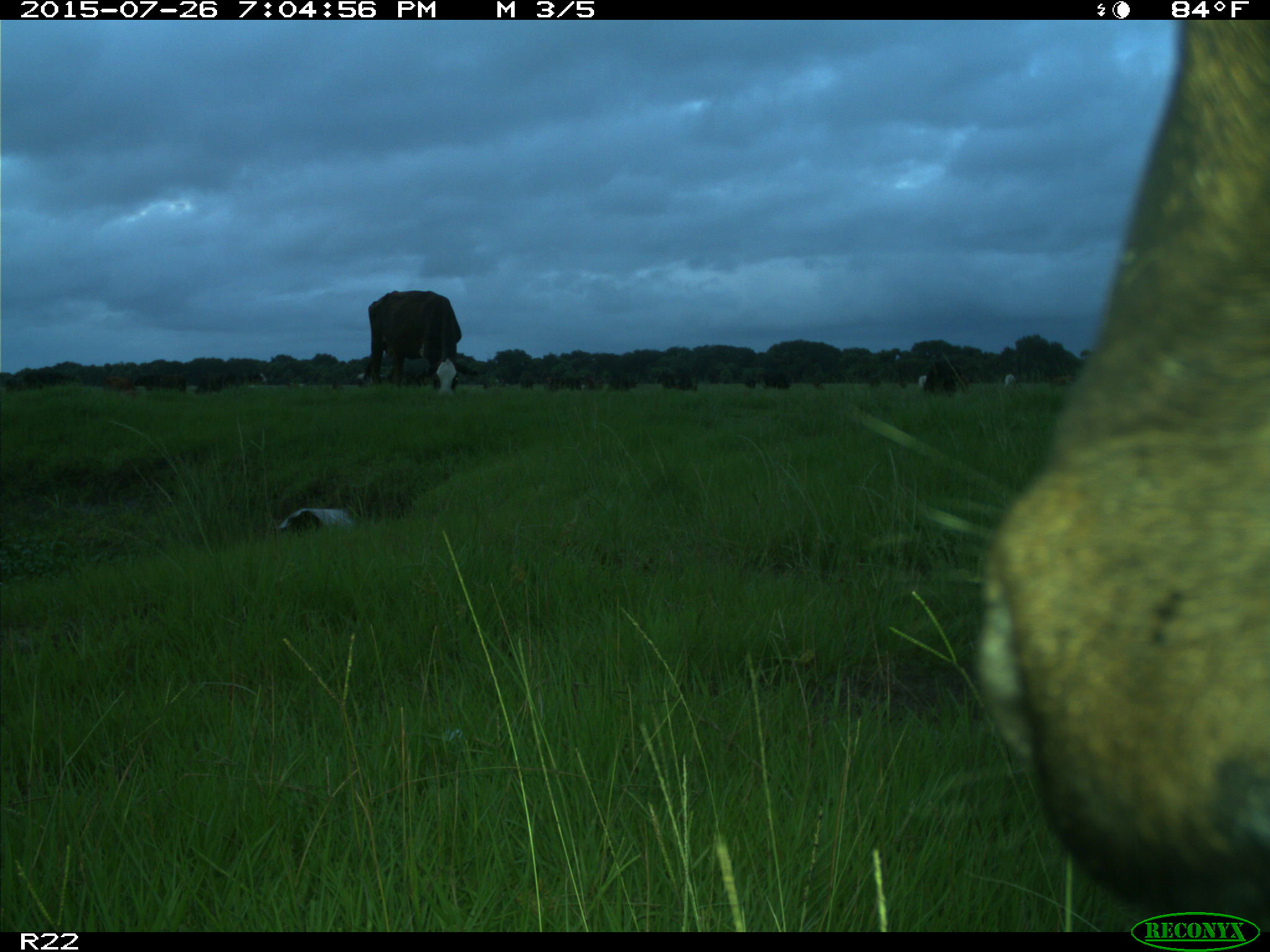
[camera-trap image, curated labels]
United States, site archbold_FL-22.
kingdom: Animalia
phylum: Chordata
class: Mammalia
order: Artiodactyla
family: Bovidae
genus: Bos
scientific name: Bos taurus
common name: domestic cow